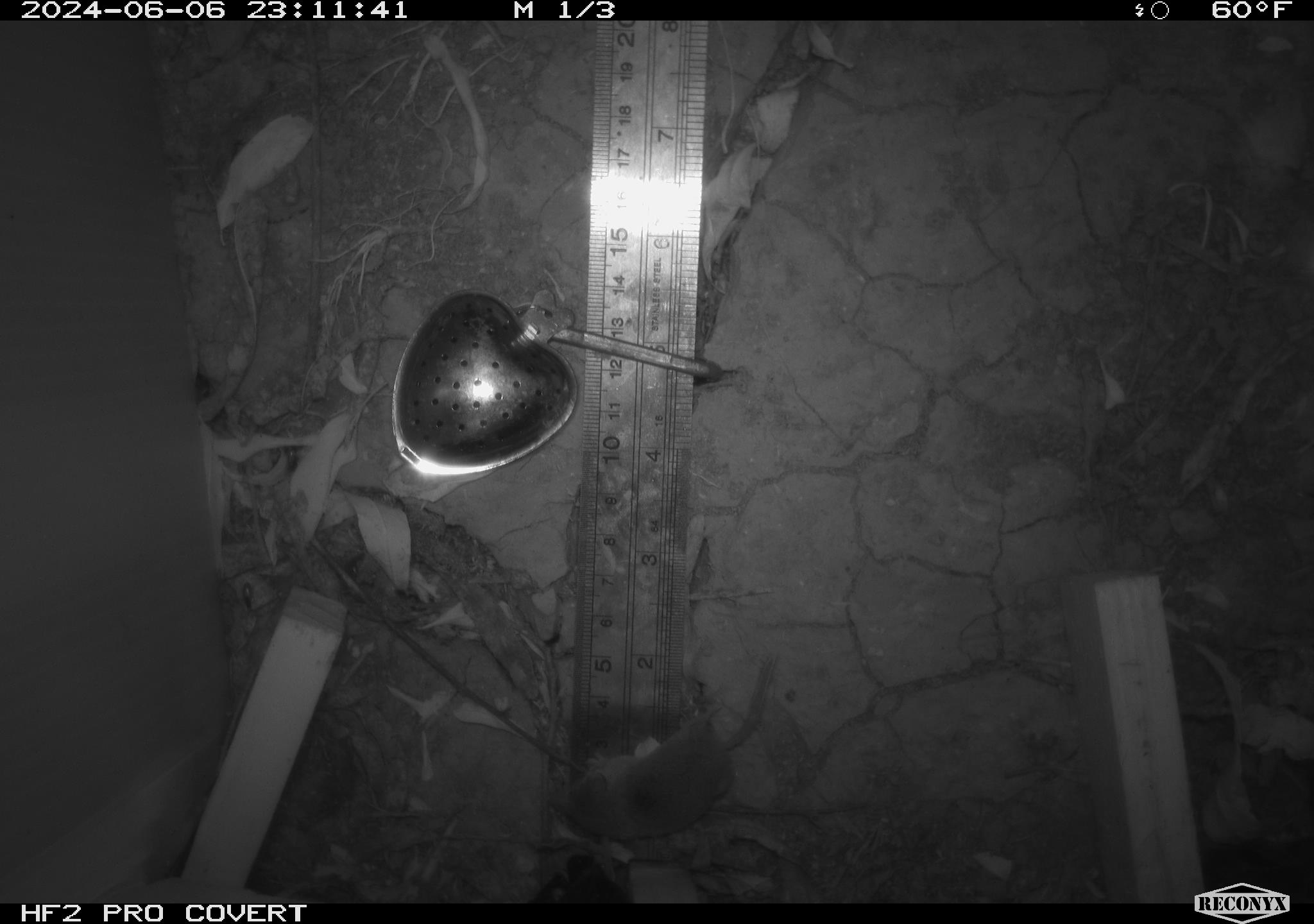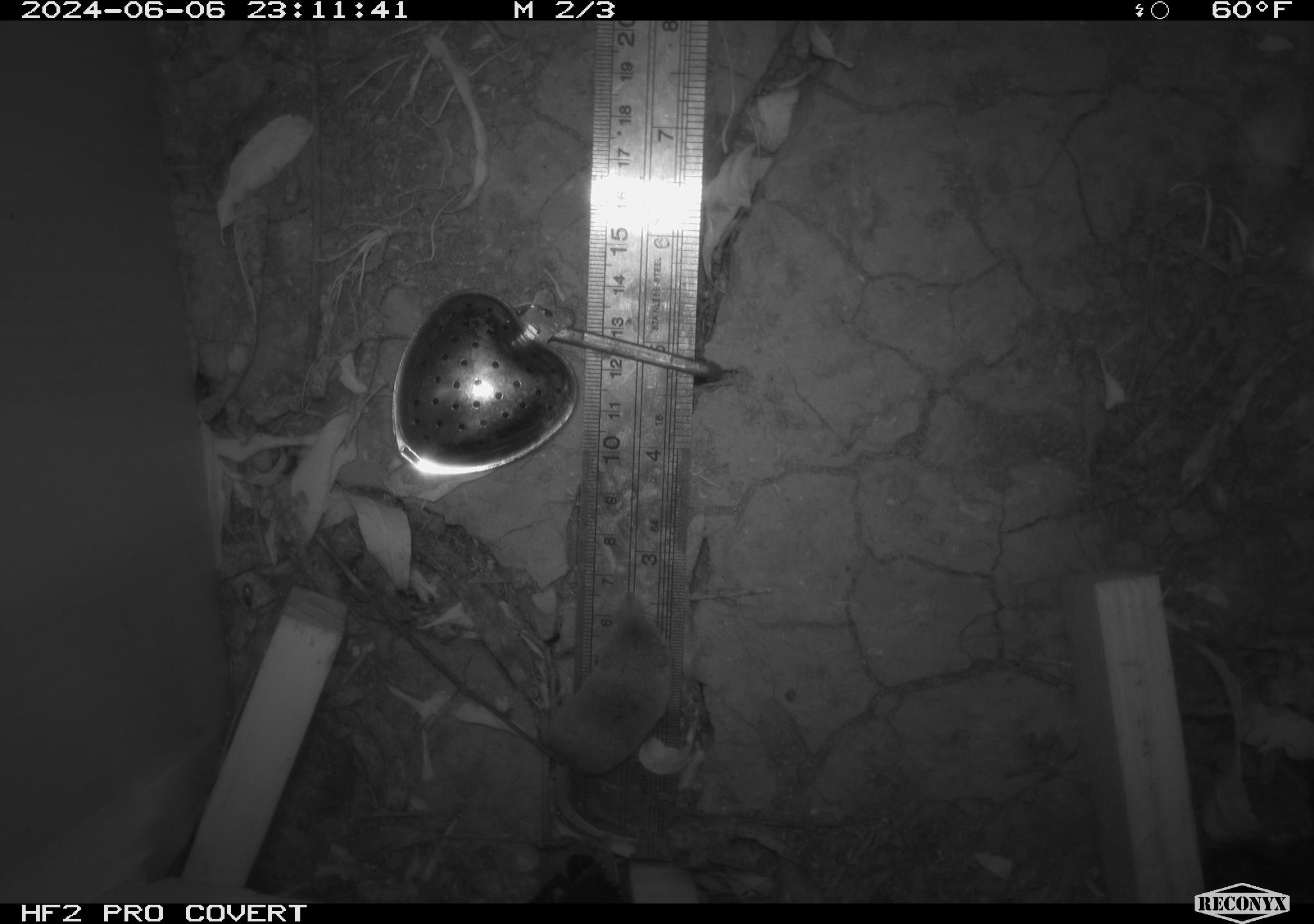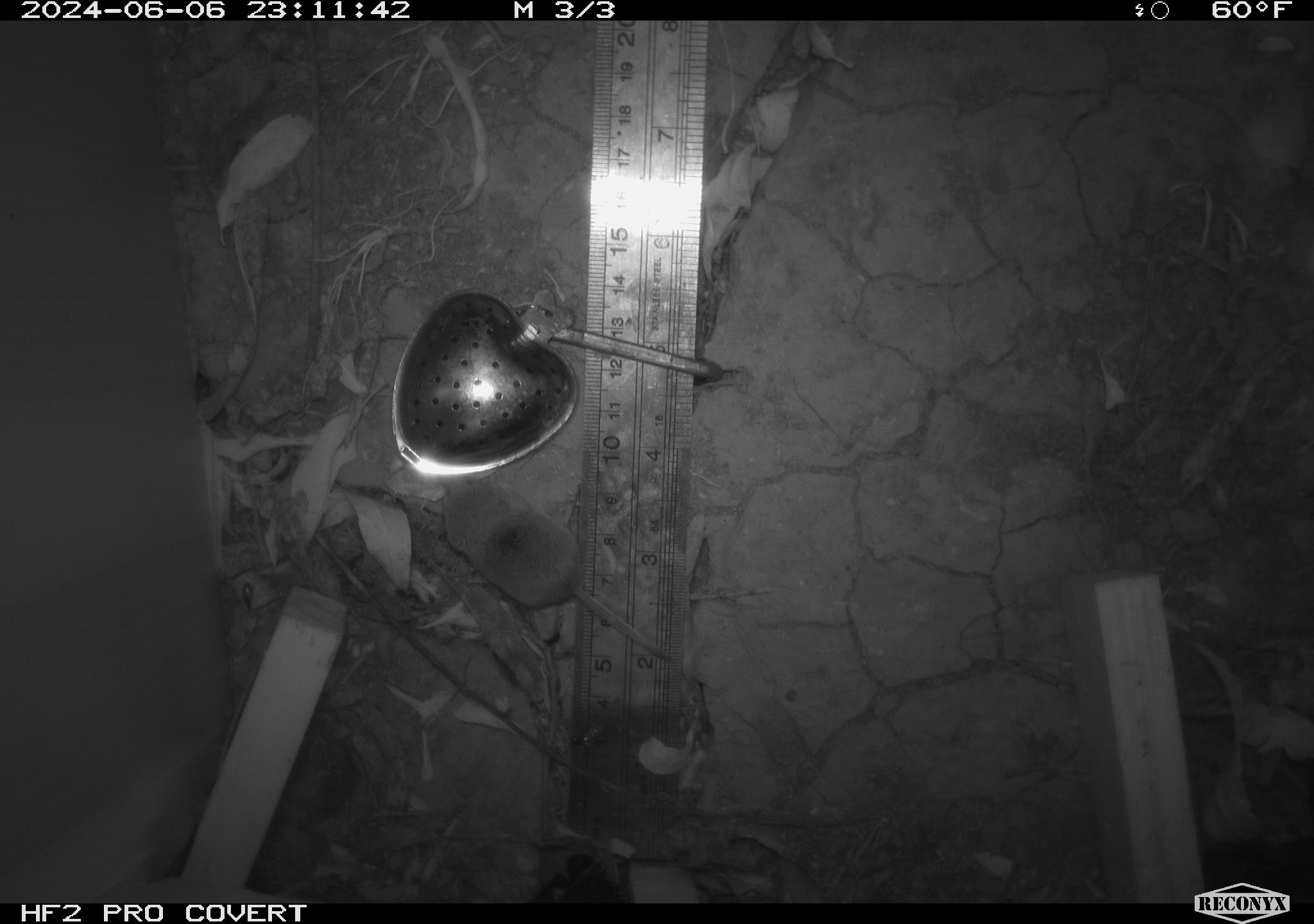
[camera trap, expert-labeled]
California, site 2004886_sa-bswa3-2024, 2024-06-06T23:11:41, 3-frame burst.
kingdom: Animalia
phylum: Chordata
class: Mammalia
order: Eulipotyphla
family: Soricidae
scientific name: Soricidae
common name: shrews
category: soricidae family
Soricidae family (shrews) (Soricidae).